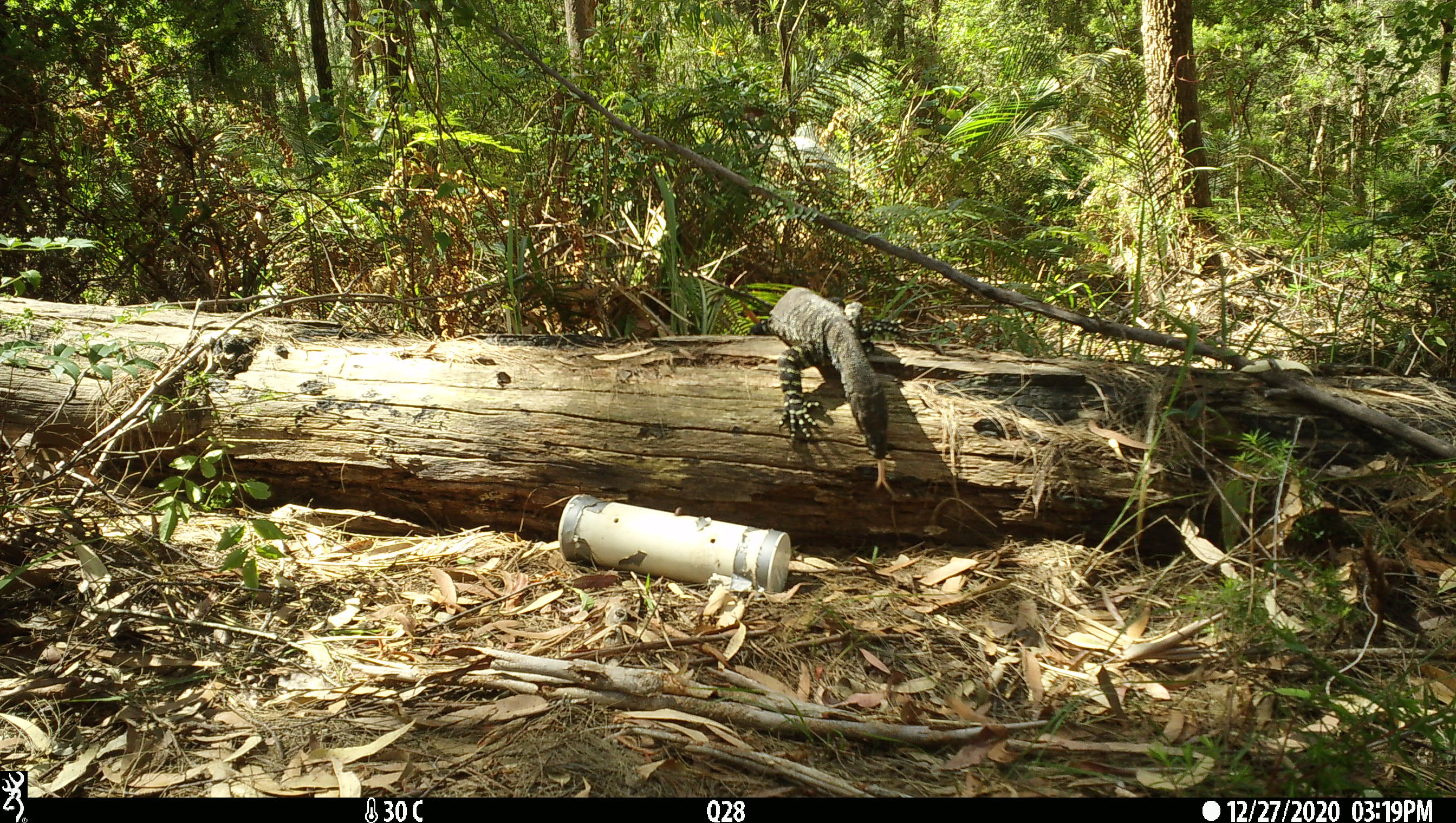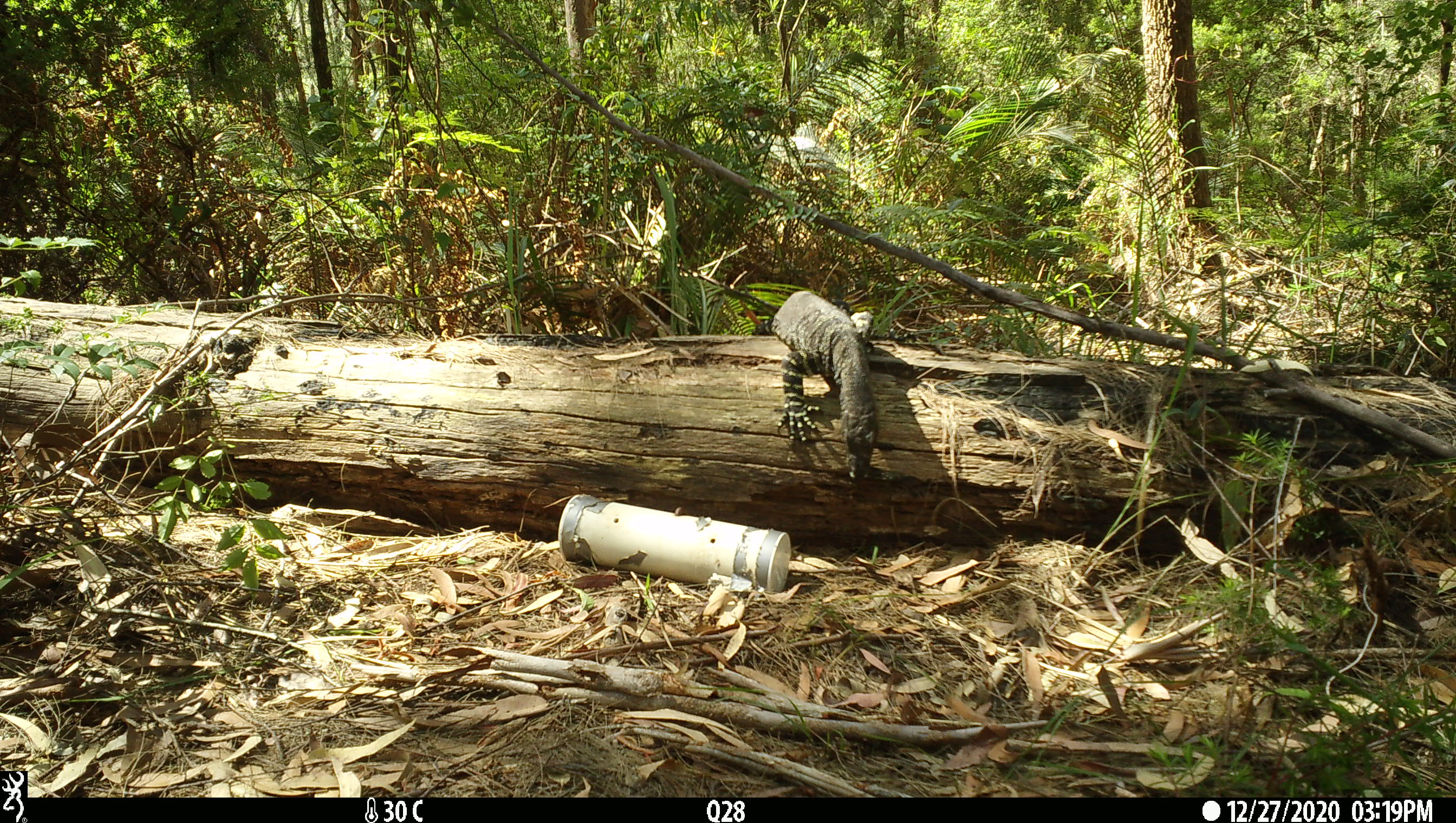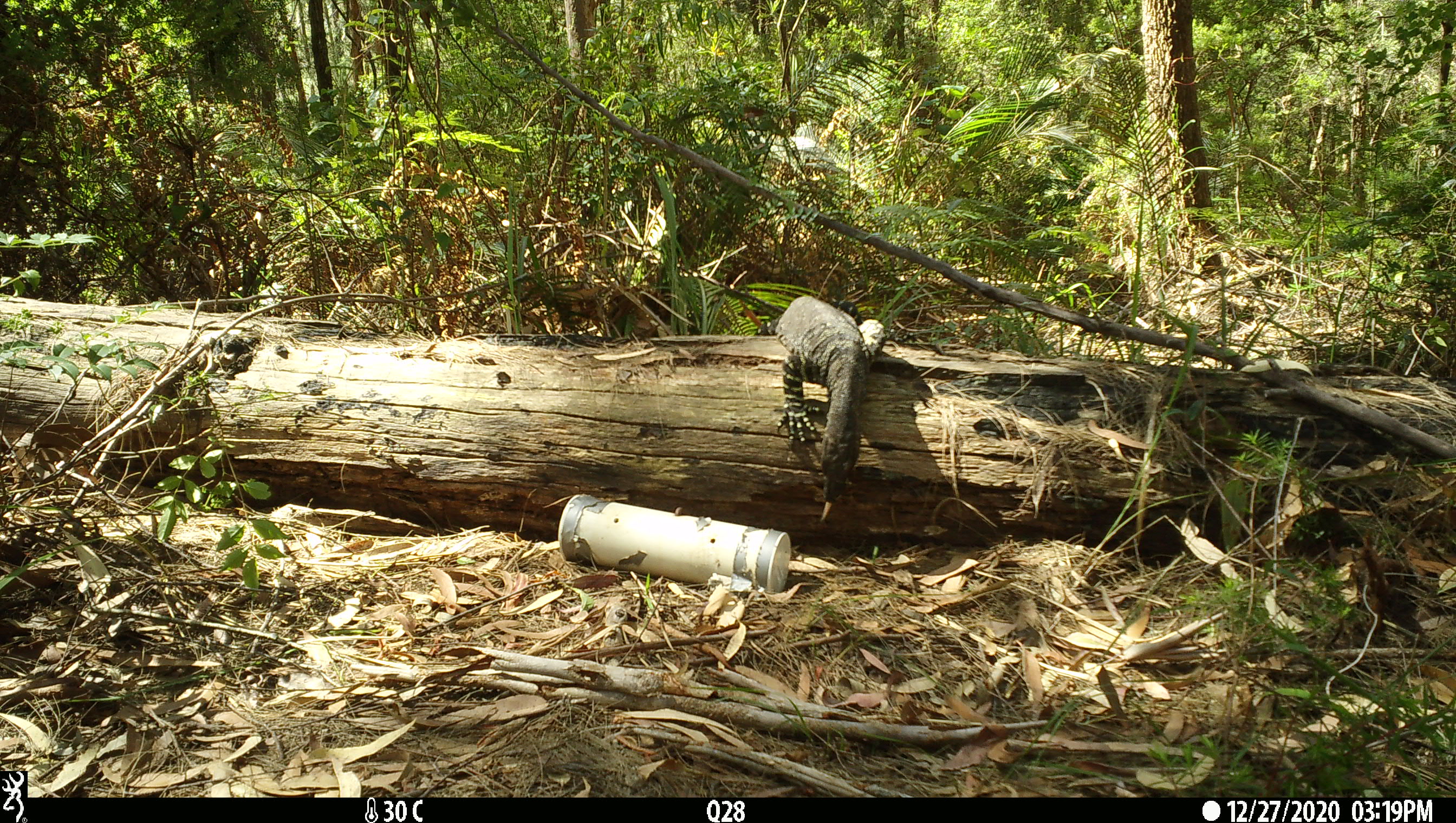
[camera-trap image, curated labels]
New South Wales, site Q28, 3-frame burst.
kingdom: Animalia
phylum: Chordata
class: Reptilia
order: Squamata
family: Varanidae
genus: Varanus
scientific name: Varanus varius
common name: lace monitor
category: goanna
Goanna (lace monitor) (Varanus varius).